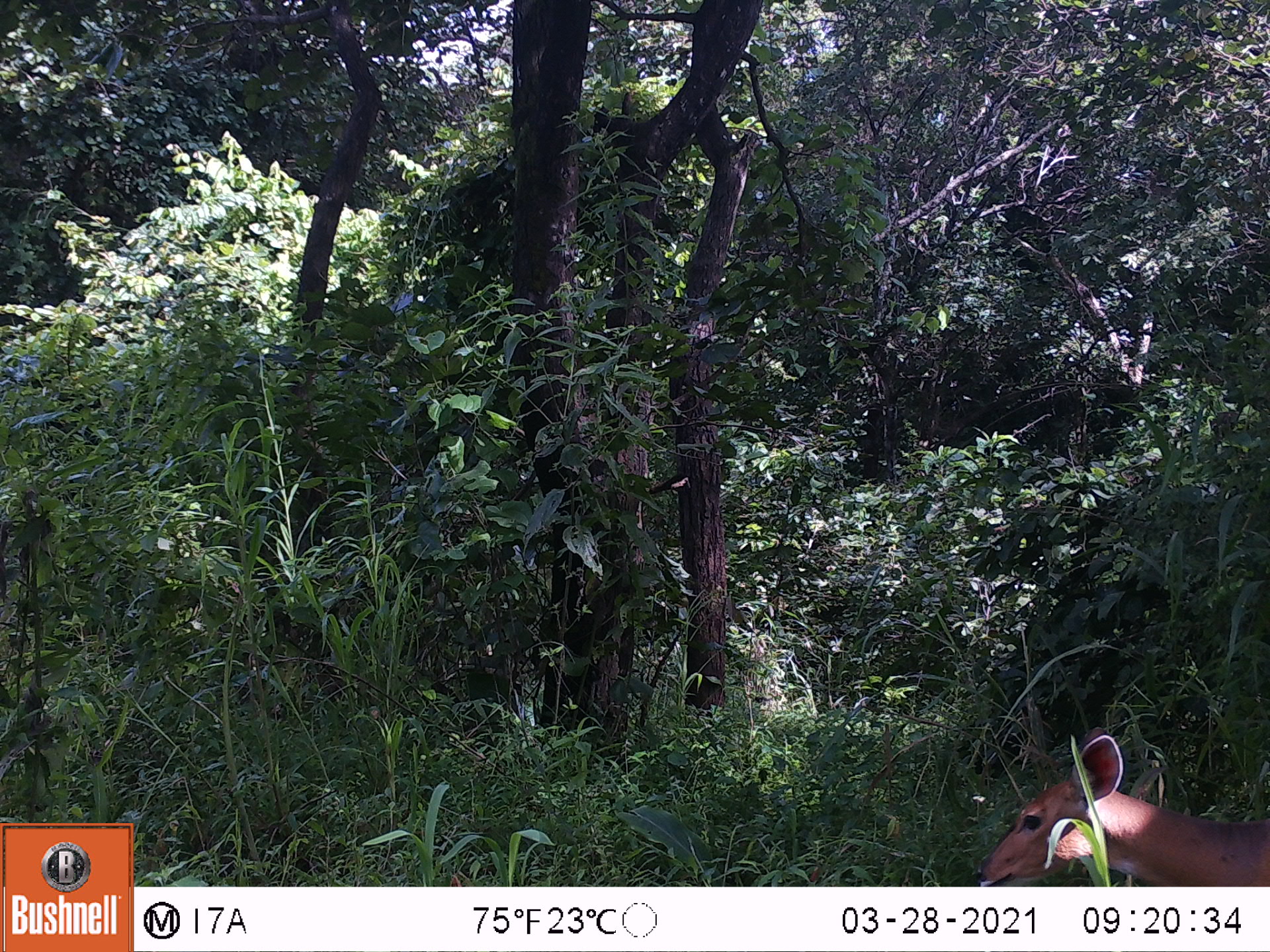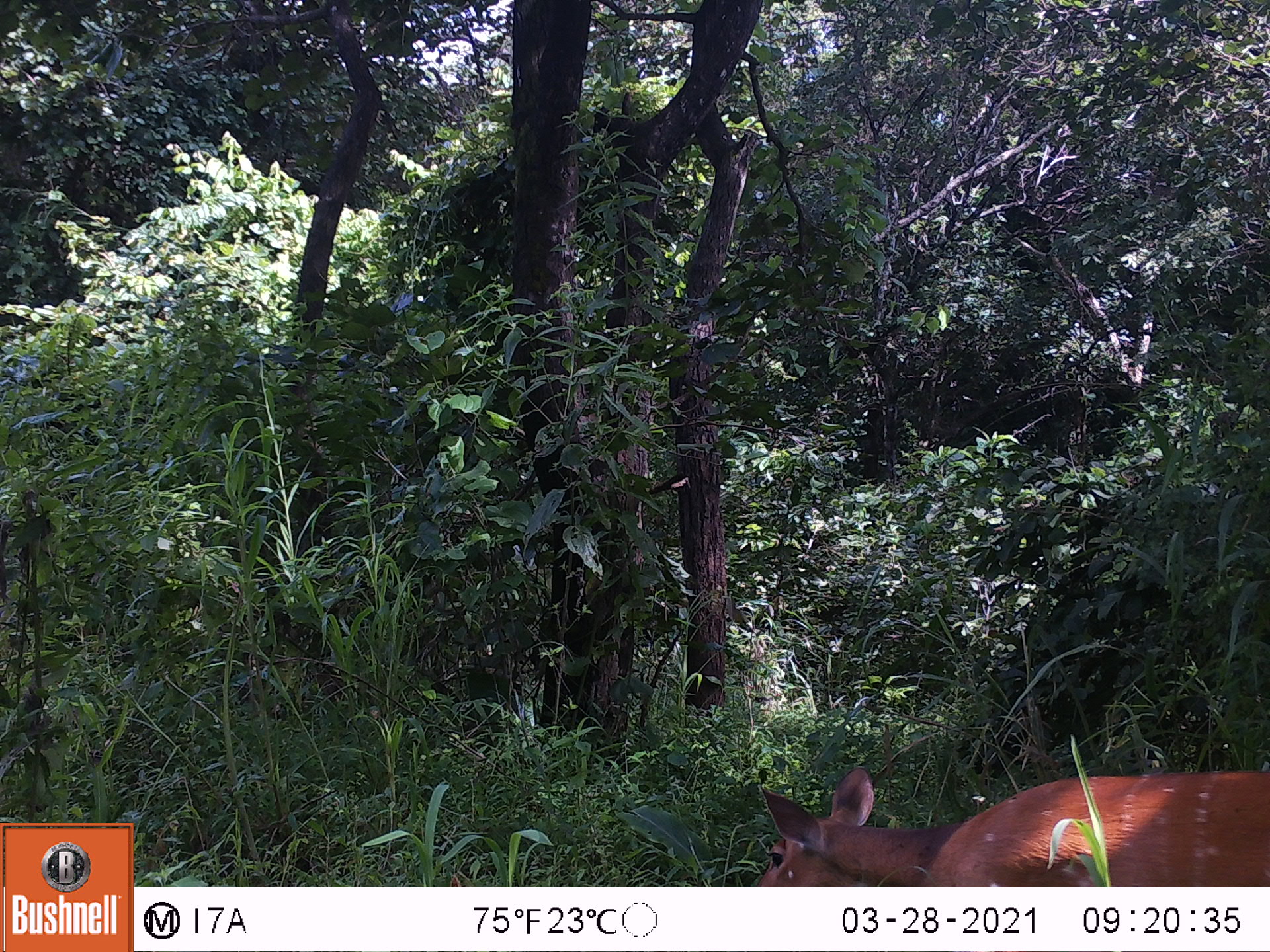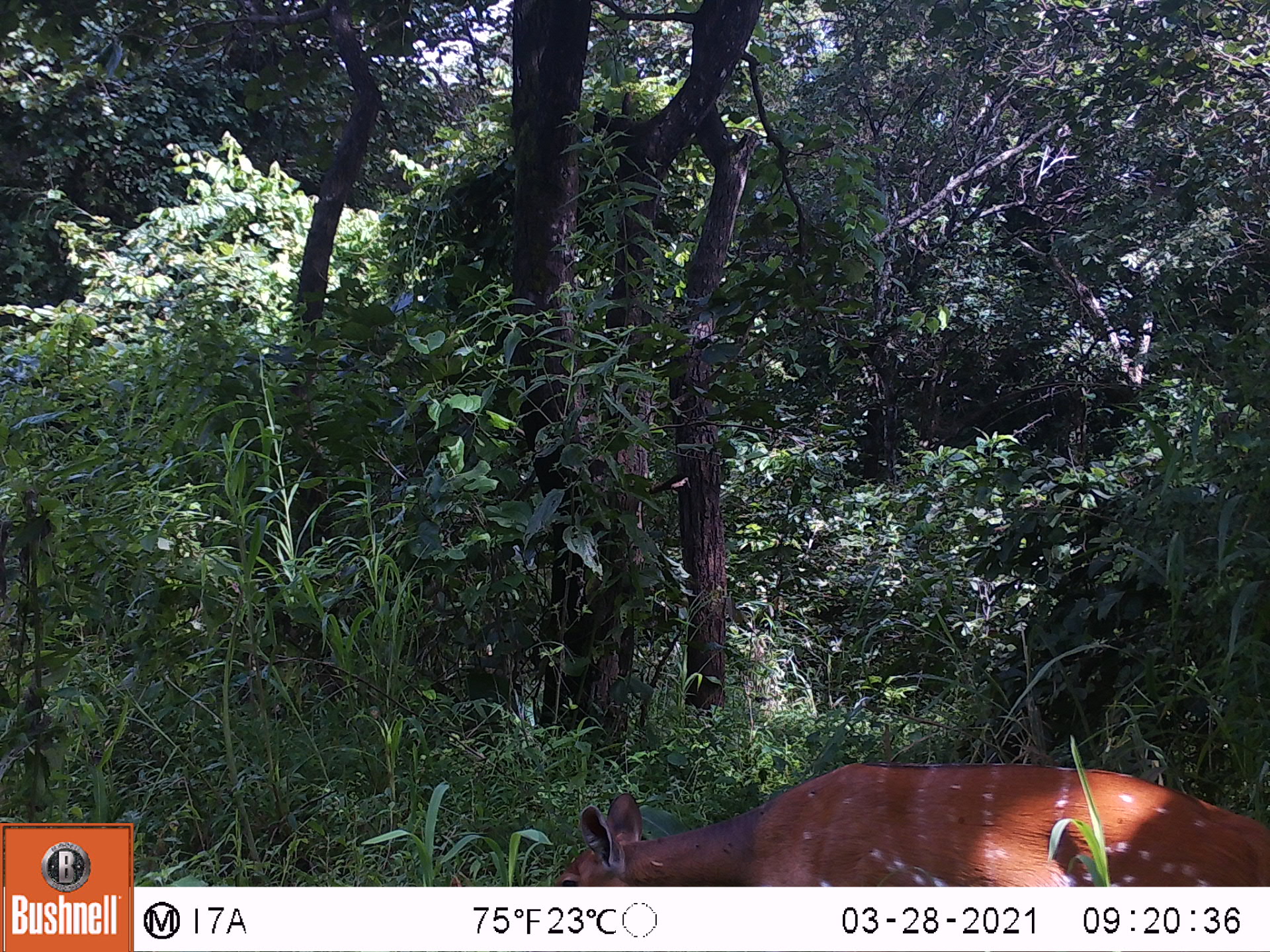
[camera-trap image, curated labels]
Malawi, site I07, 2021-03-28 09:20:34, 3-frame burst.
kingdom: Animalia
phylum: Chordata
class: Mammalia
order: Artiodactyla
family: Bovidae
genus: Tragelaphus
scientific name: Tragelaphus sylvaticus sylvaticus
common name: cape bushbuck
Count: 1.